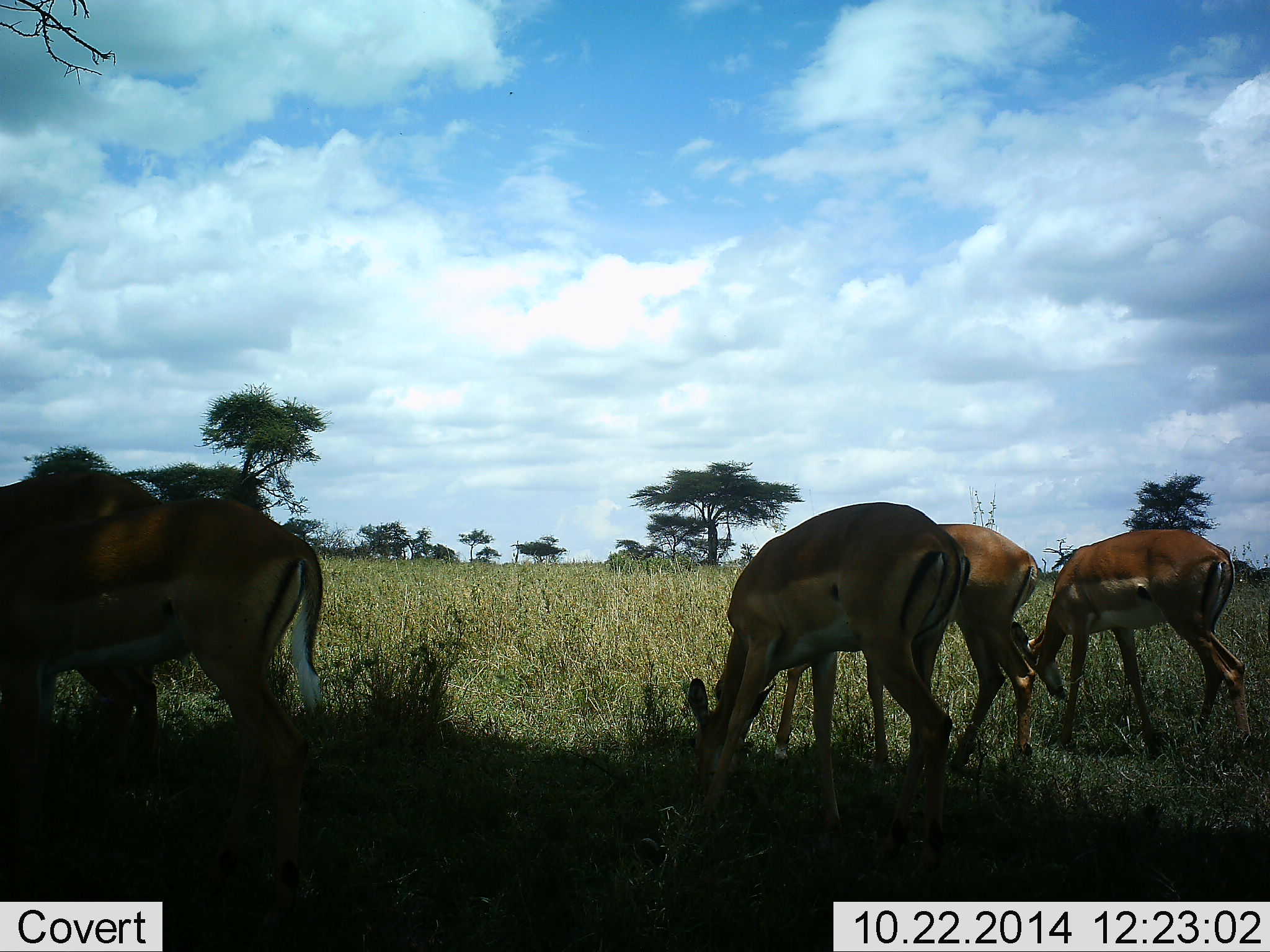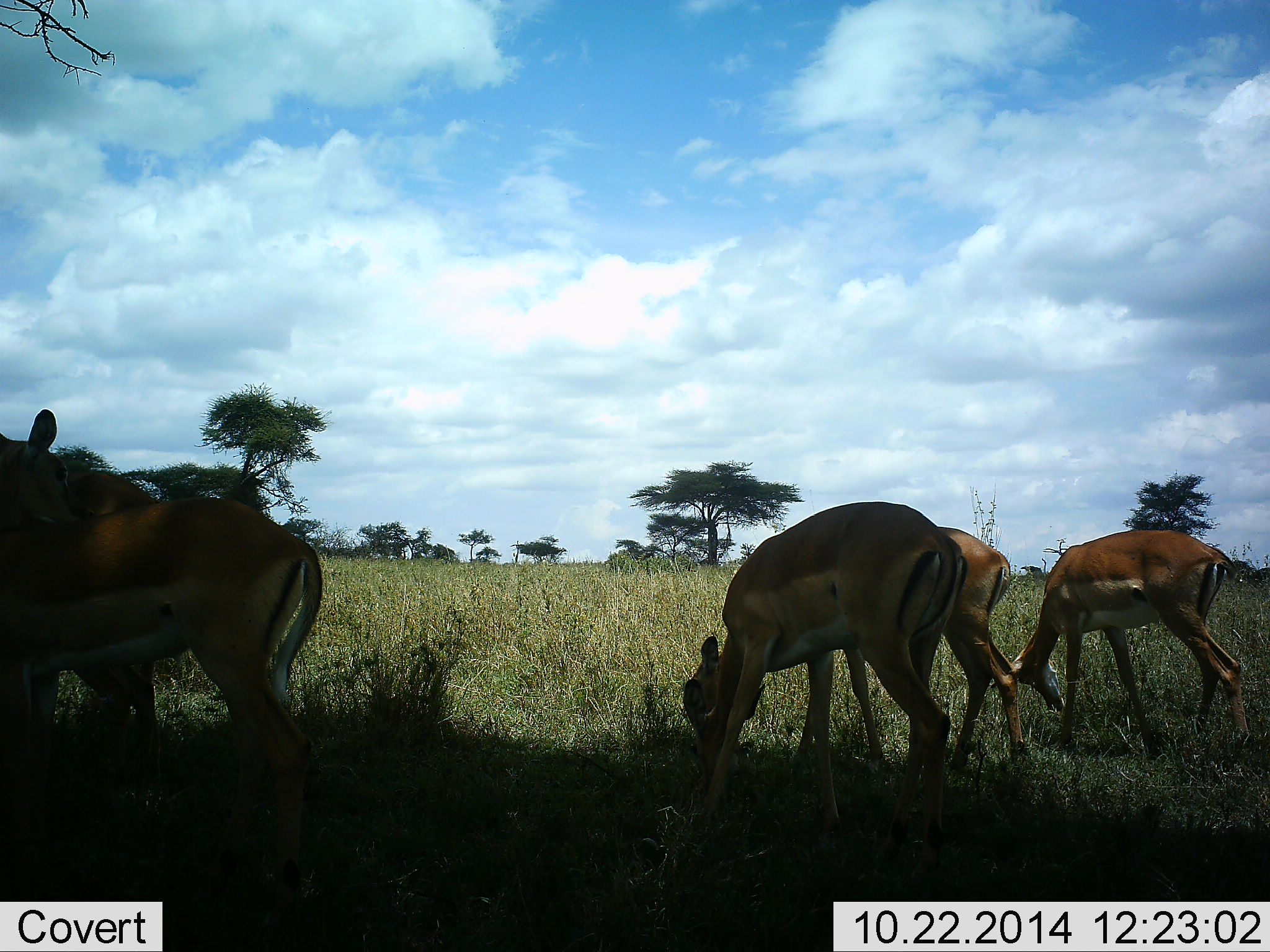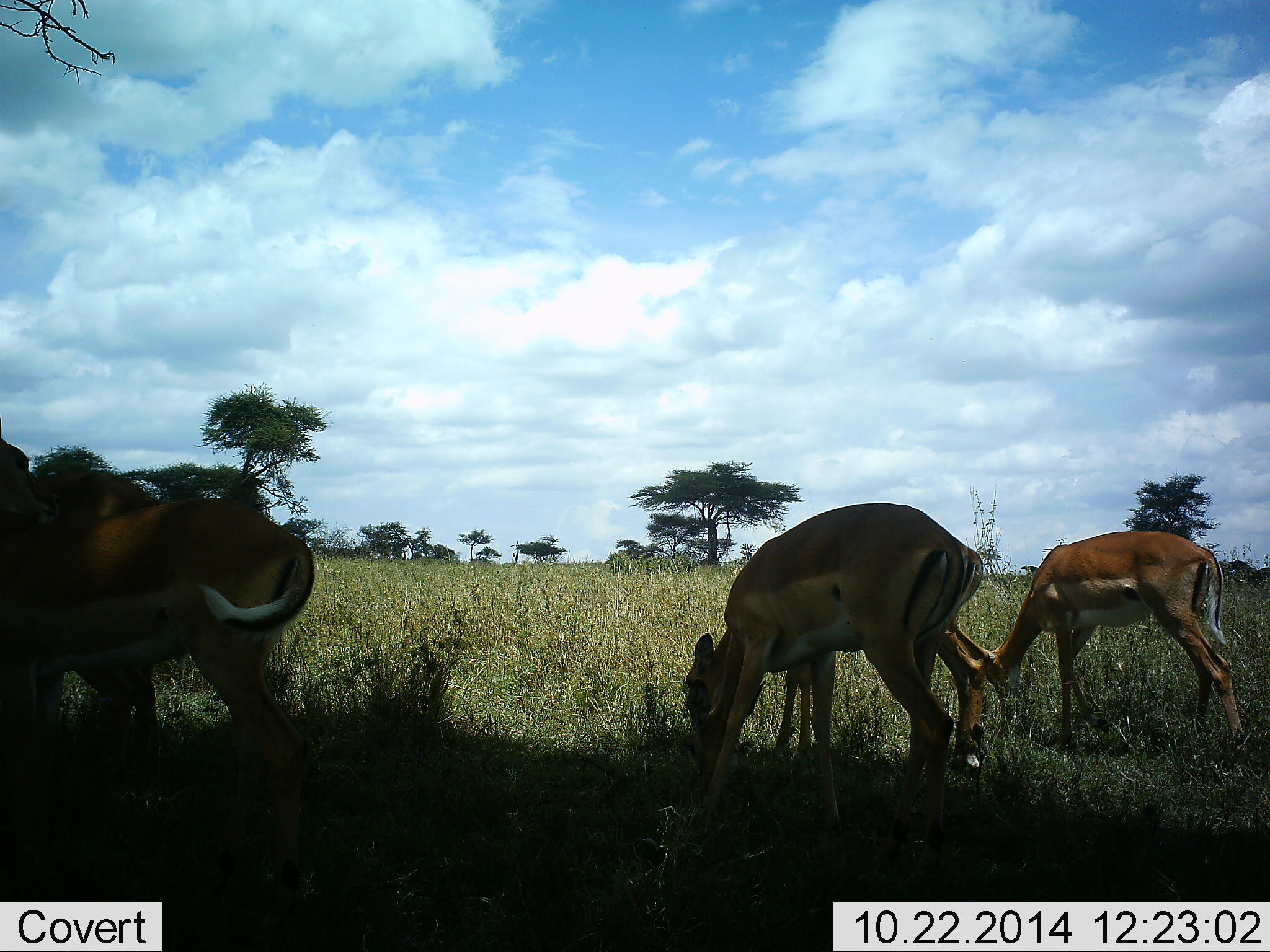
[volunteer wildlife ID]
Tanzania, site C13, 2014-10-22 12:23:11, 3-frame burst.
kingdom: Animalia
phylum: Chordata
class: Mammalia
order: Artiodactyla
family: Bovidae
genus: Aepyceros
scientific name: Aepyceros melampus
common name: impala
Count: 5.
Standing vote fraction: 30%.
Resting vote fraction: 0%.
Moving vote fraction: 0%.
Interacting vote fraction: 10%.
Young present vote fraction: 0%.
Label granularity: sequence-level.